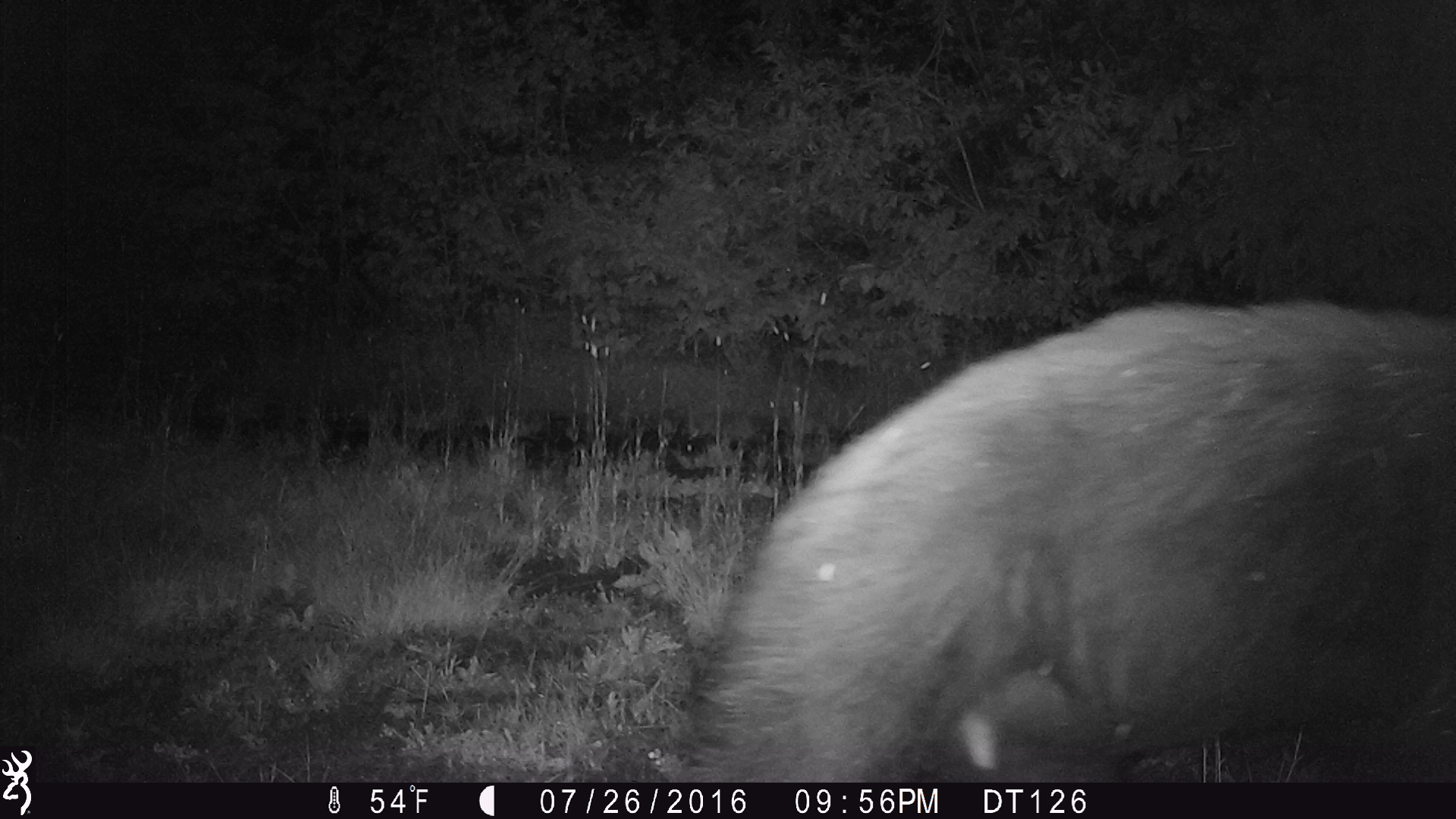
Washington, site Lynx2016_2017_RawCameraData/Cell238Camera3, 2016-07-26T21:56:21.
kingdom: Animalia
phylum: Chordata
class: Mammalia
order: Carnivora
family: Ursidae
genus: Ursus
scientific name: Ursus americanus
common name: american black bear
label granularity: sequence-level